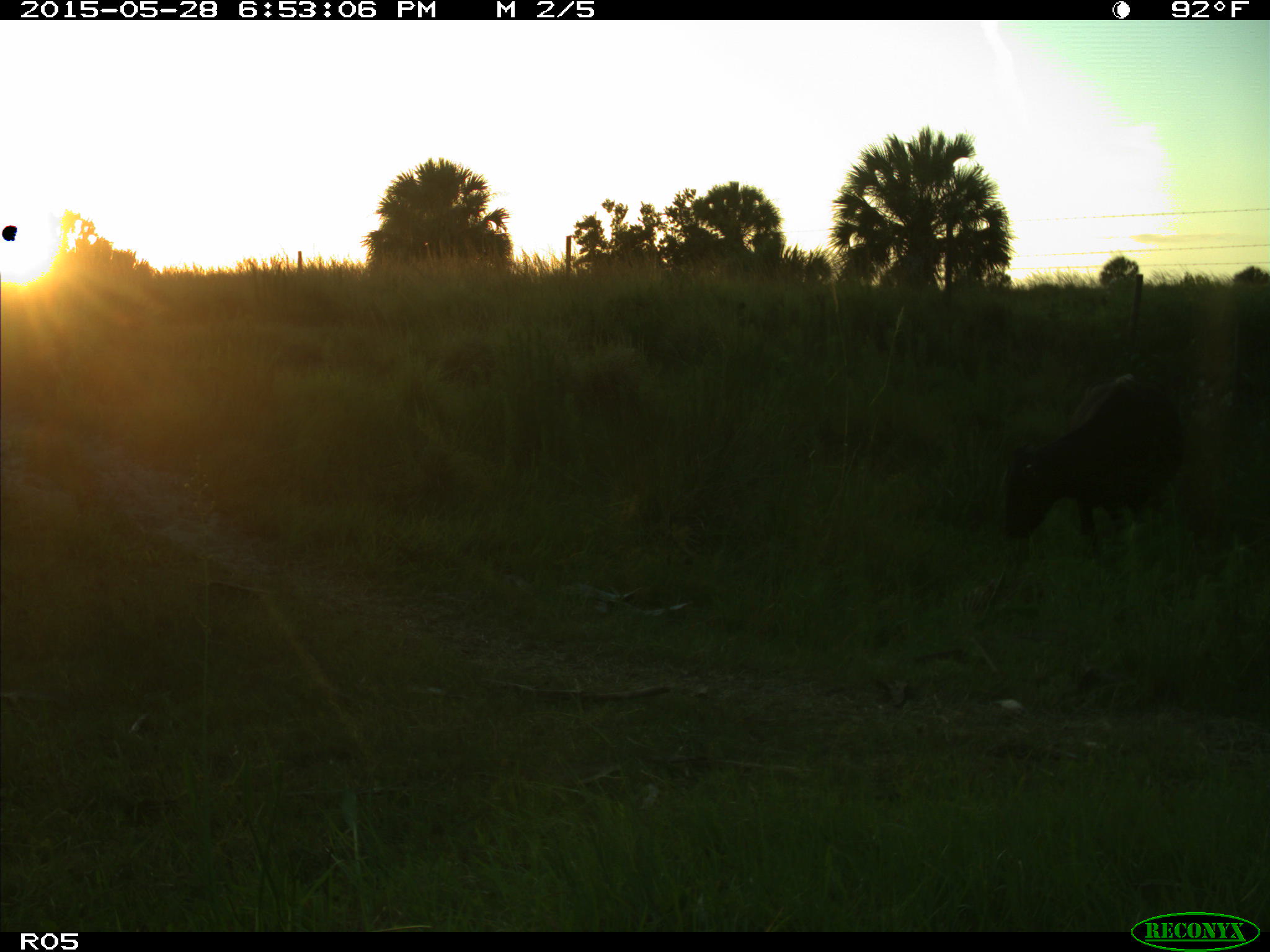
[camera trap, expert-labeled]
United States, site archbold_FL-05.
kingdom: Animalia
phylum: Chordata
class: Mammalia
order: Artiodactyla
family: Bovidae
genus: Bos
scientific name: Bos taurus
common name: domestic cow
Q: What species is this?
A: Bos taurus (domestic cow).